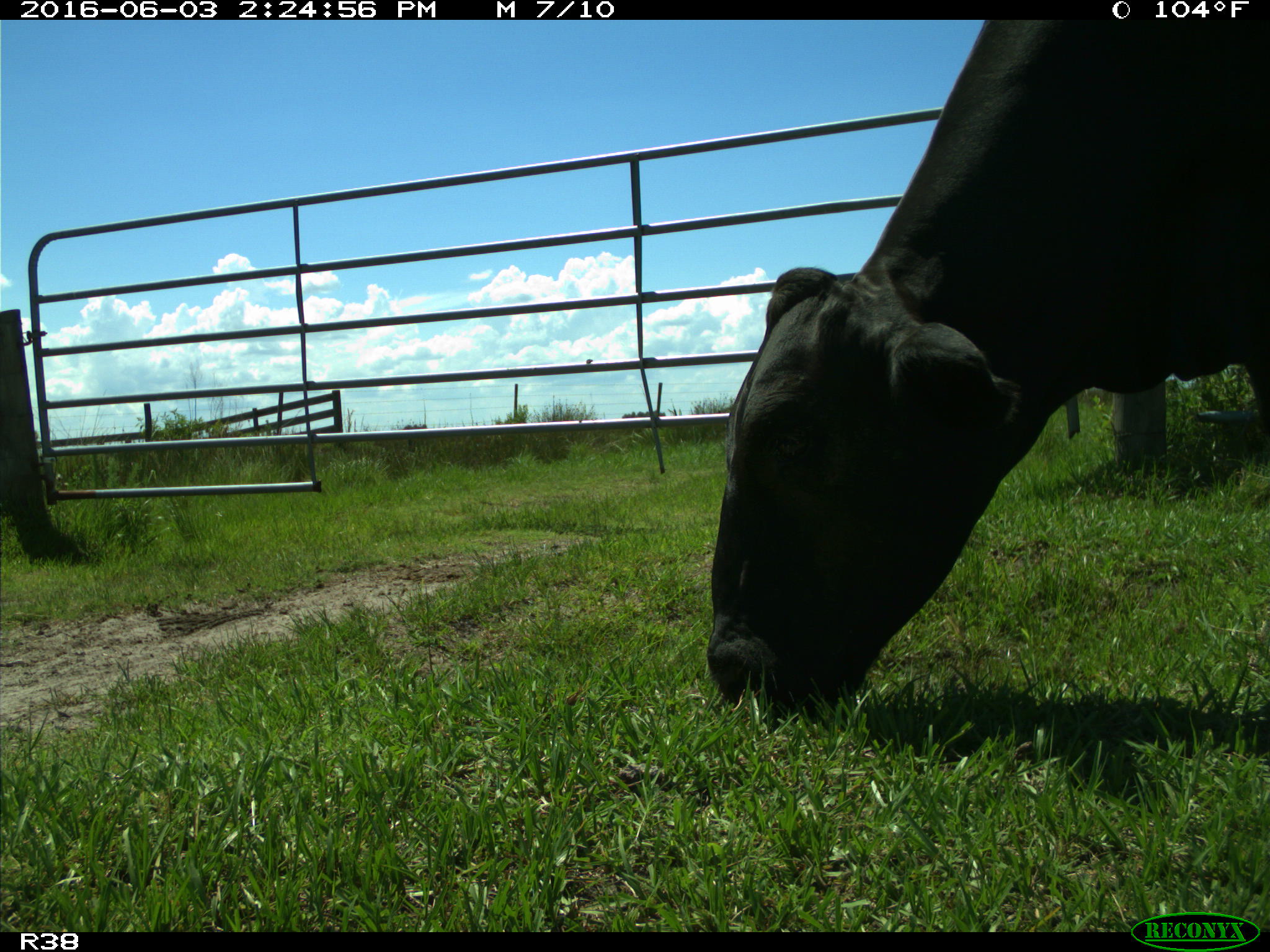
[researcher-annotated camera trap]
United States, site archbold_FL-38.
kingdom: Animalia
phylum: Chordata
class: Mammalia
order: Artiodactyla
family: Bovidae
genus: Bos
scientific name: Bos taurus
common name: domestic cow